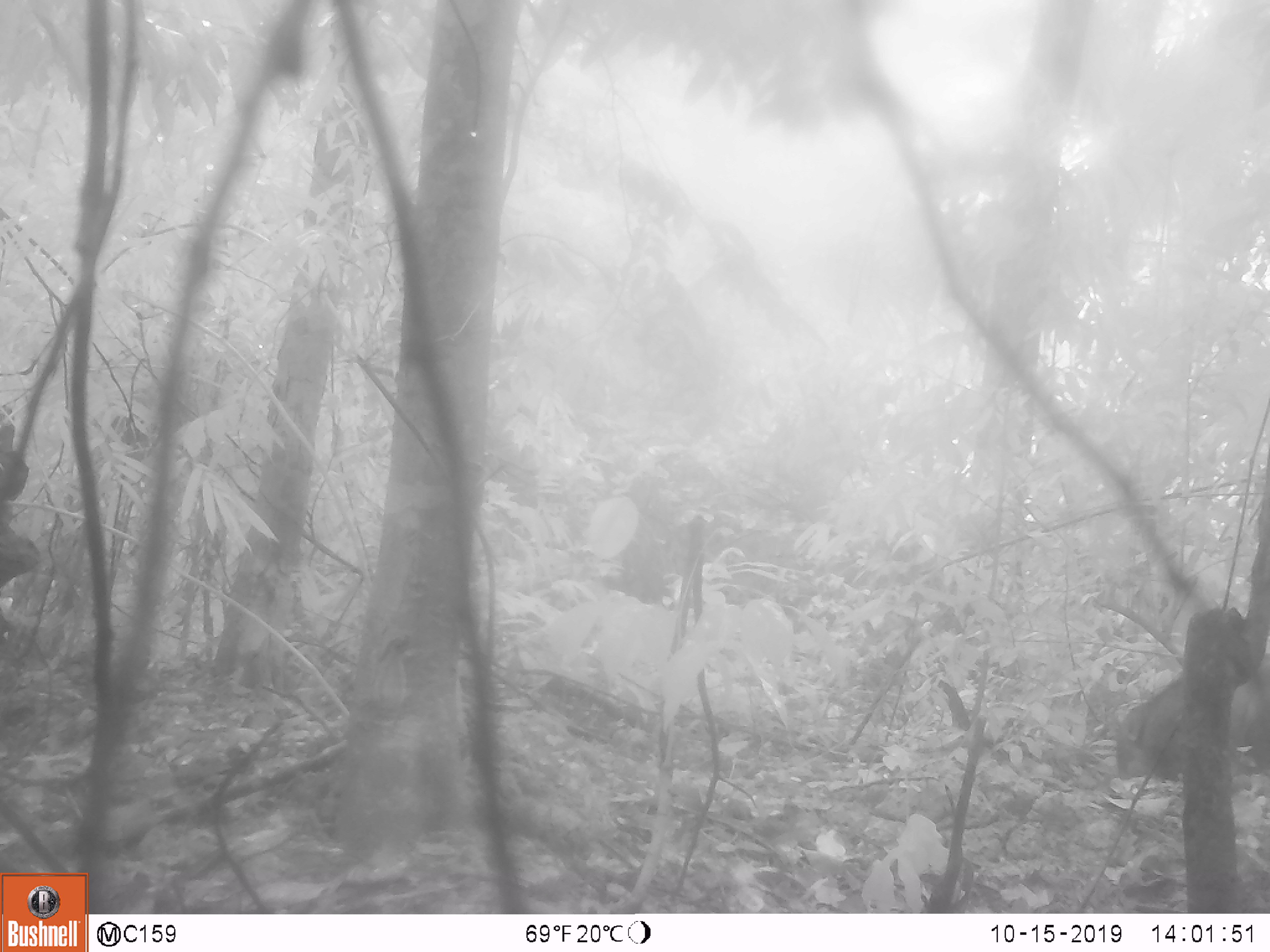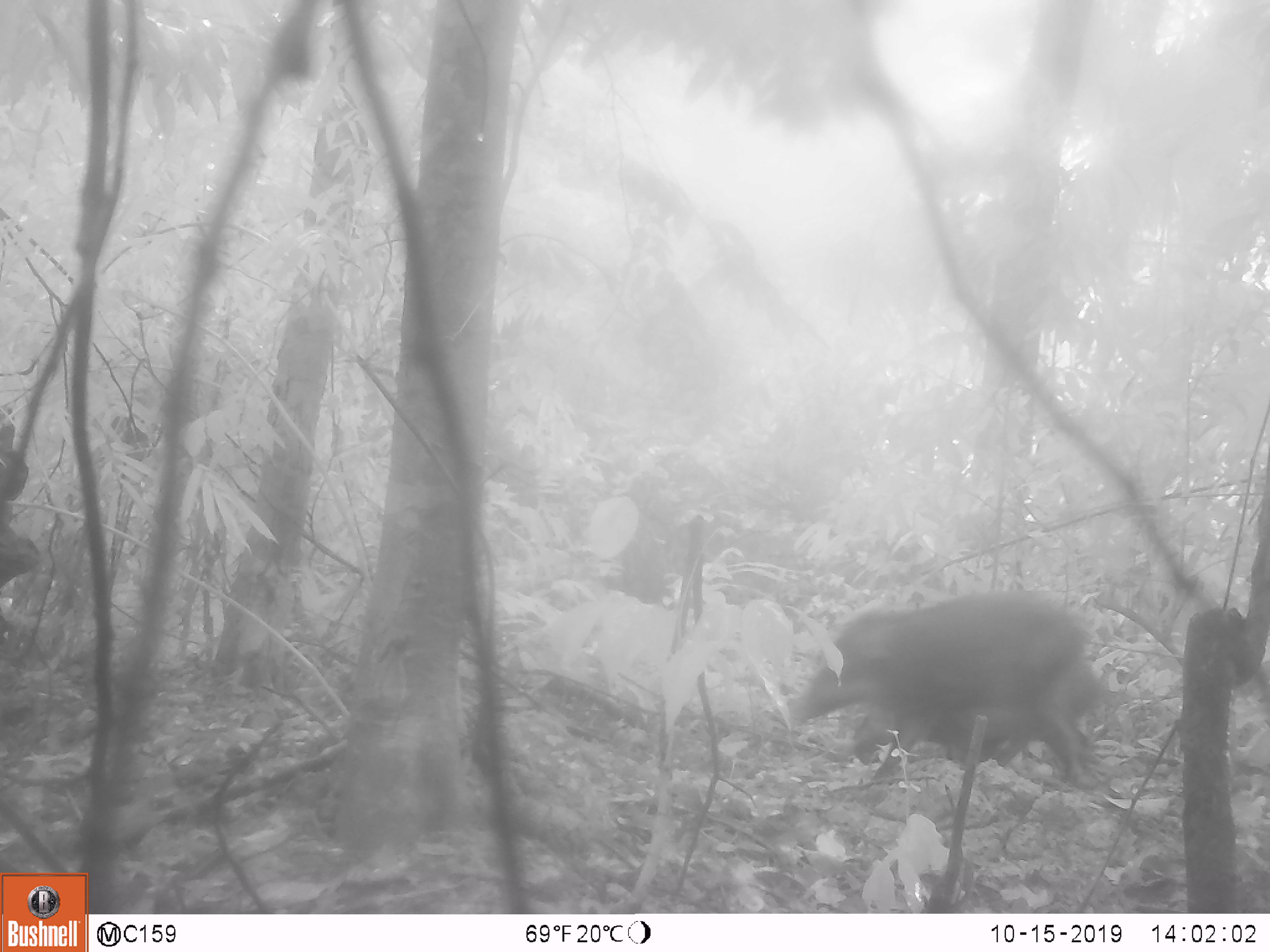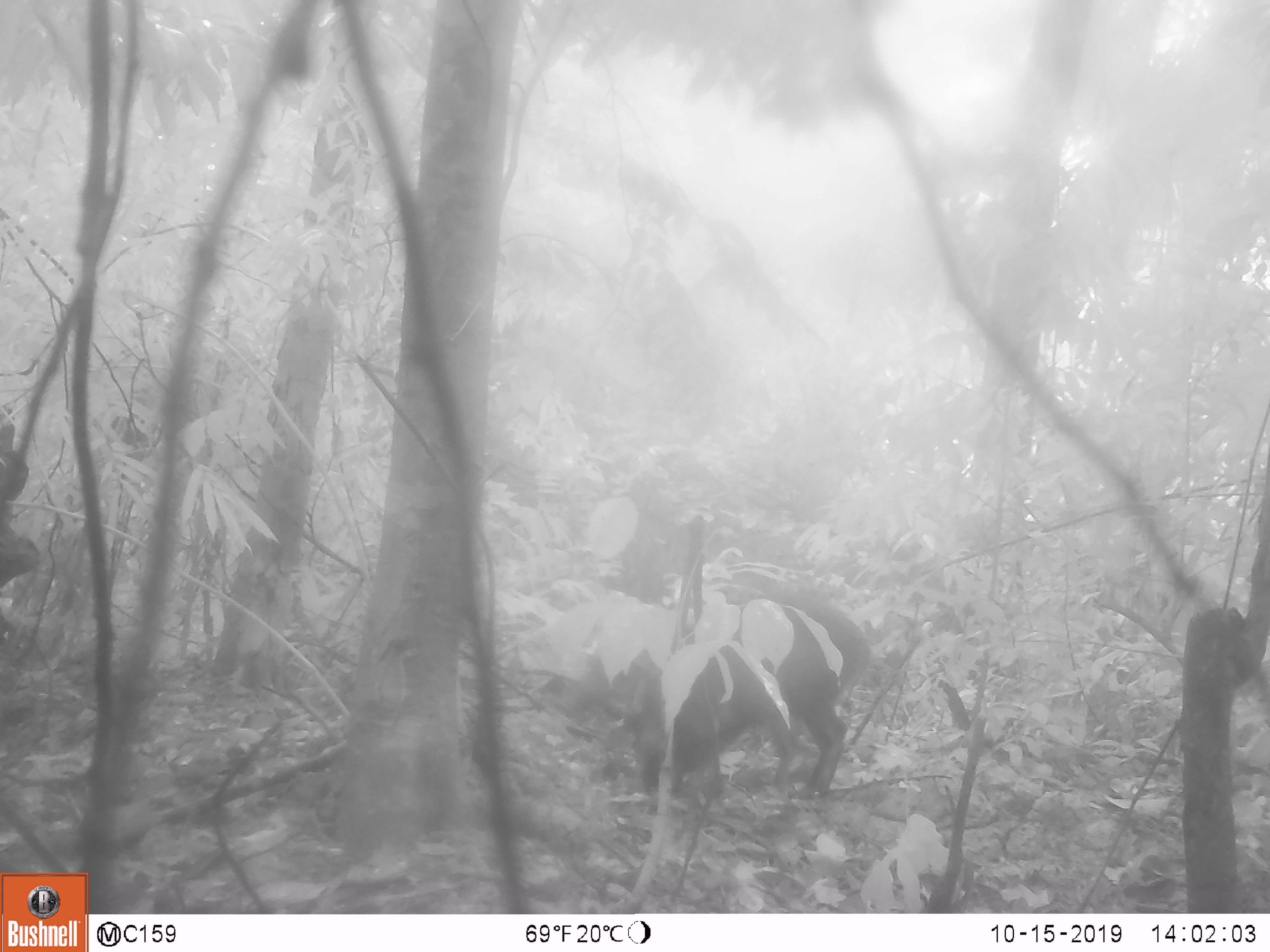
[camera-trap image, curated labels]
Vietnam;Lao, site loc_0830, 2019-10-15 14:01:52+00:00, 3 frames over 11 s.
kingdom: Animalia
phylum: Chordata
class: Mammalia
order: Artiodactyla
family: Suidae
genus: Sus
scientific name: Sus scrofa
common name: eurasian wild pig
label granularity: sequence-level